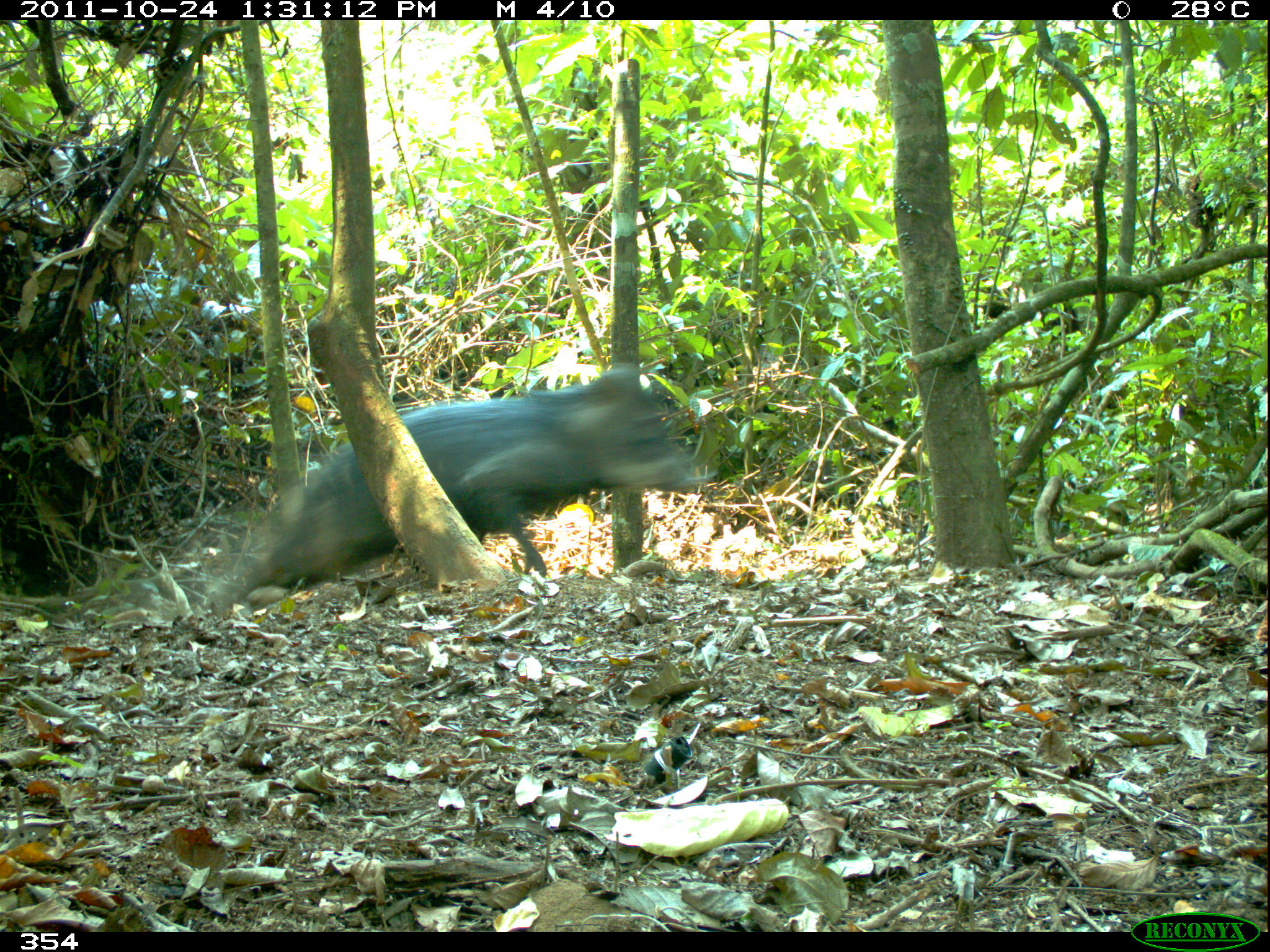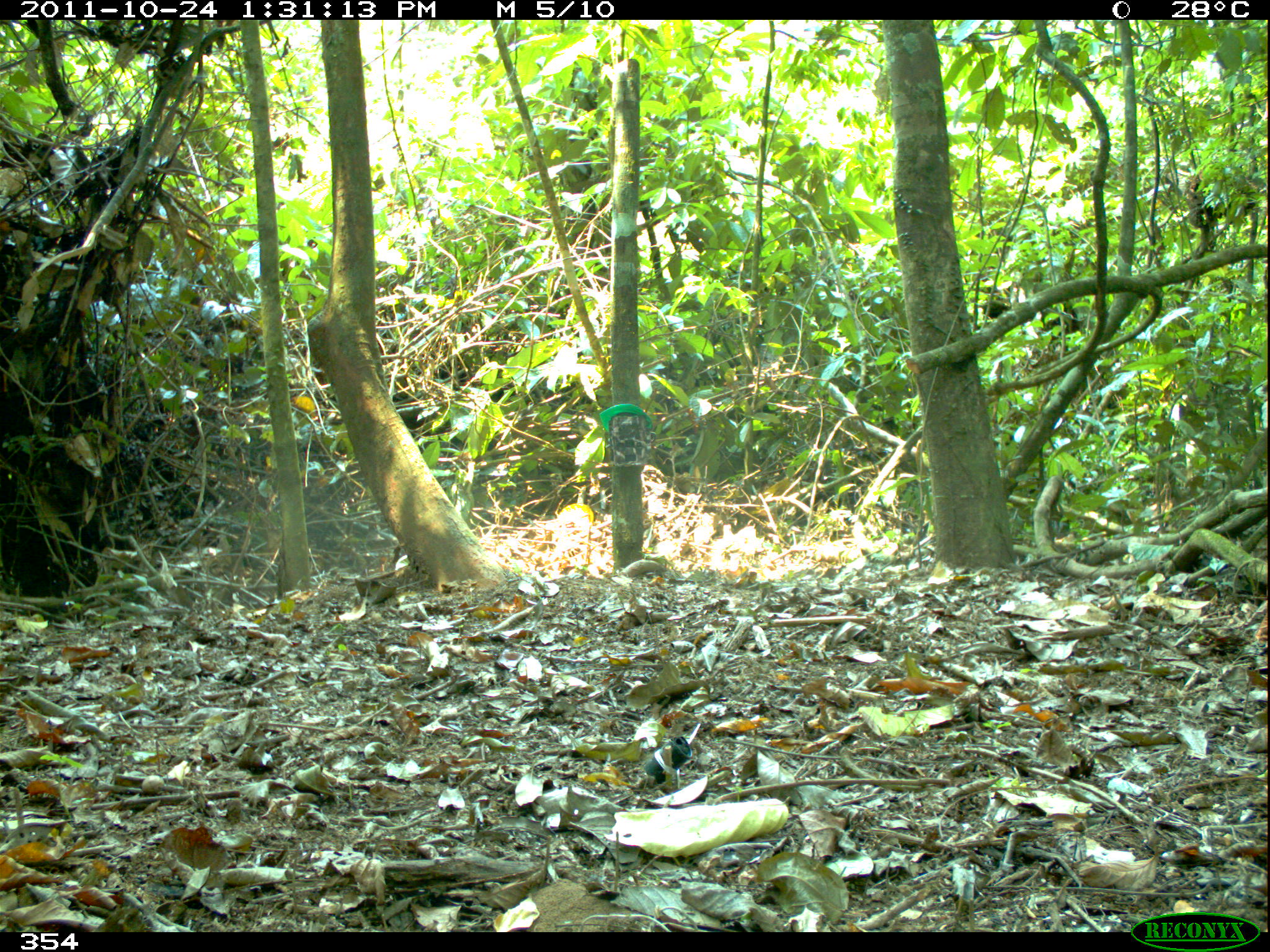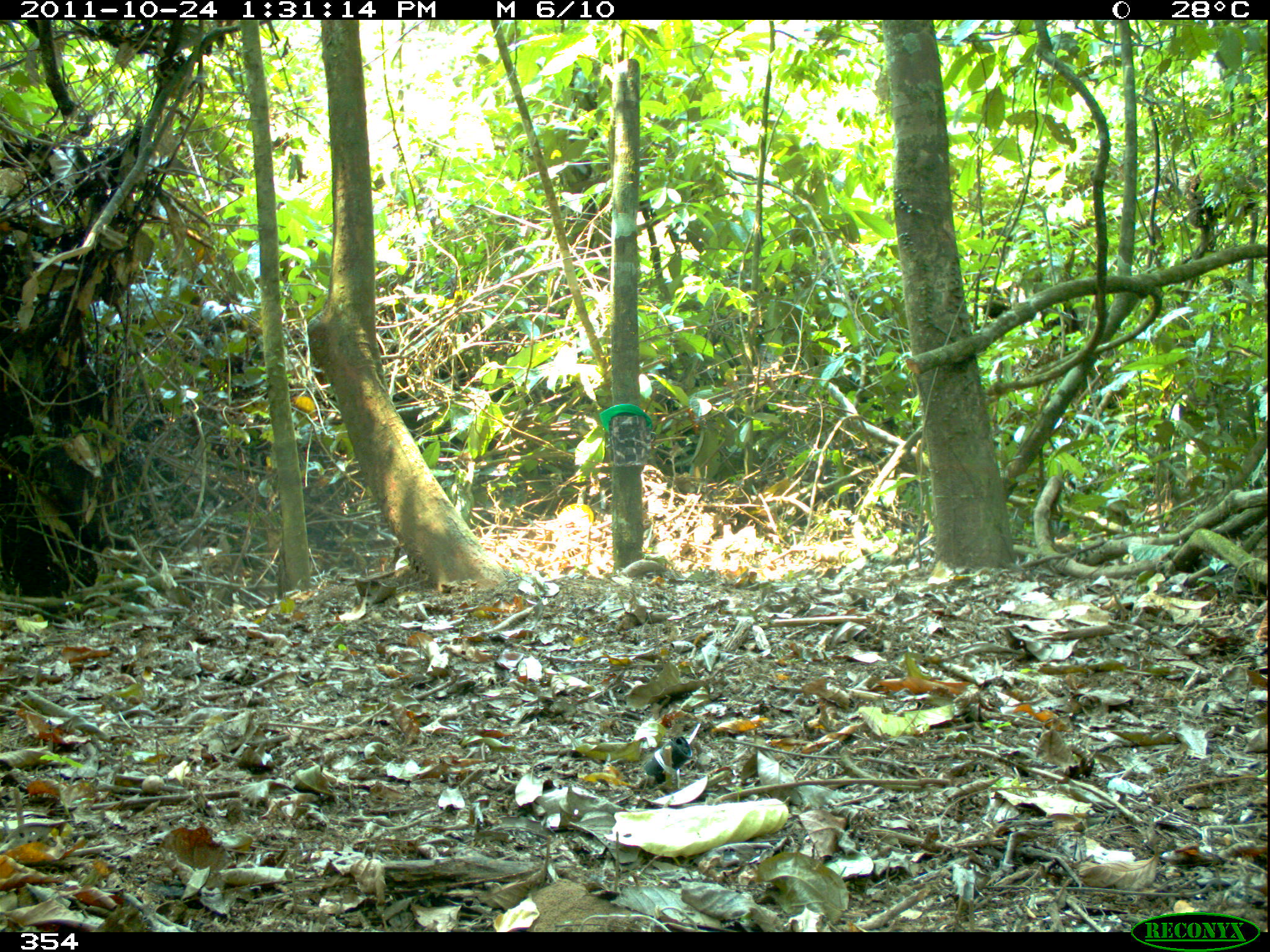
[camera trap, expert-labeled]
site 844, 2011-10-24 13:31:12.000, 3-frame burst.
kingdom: Animalia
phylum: Chordata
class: Mammalia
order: Artiodactyla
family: Tayassuidae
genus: Tayassu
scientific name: Tayassu pecari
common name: white-lipped peccary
Tayassu pecari (white-lipped peccary).